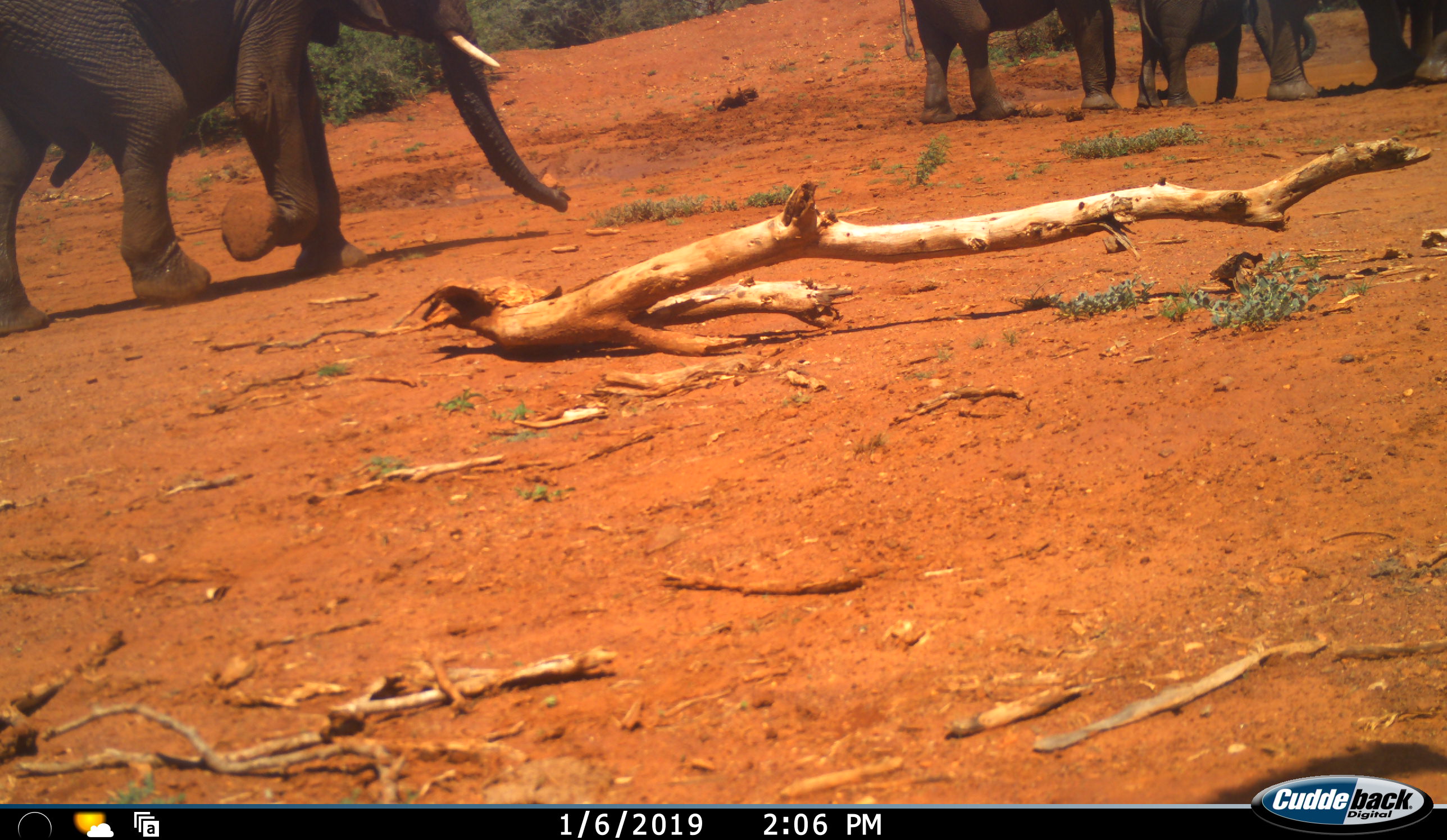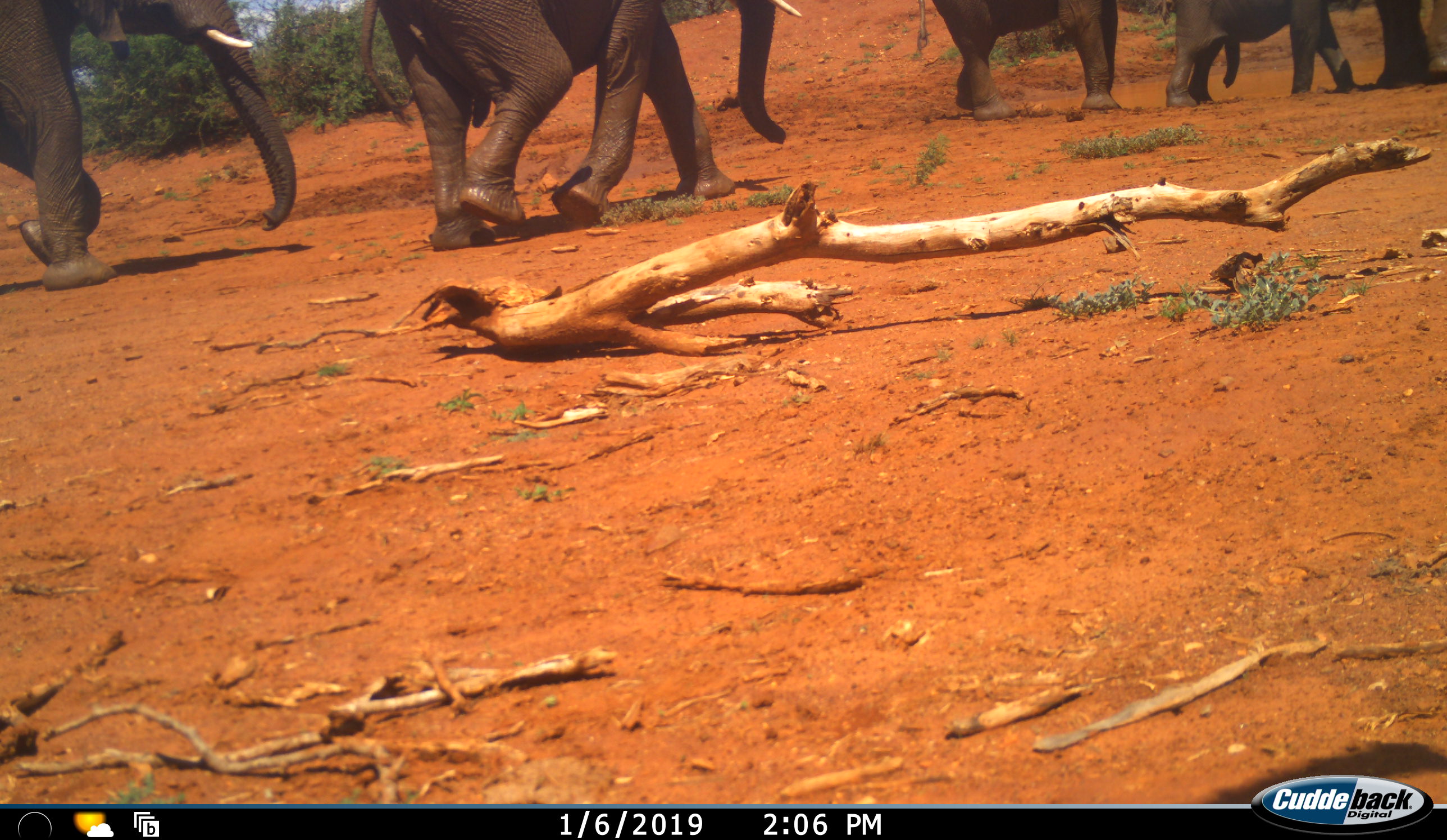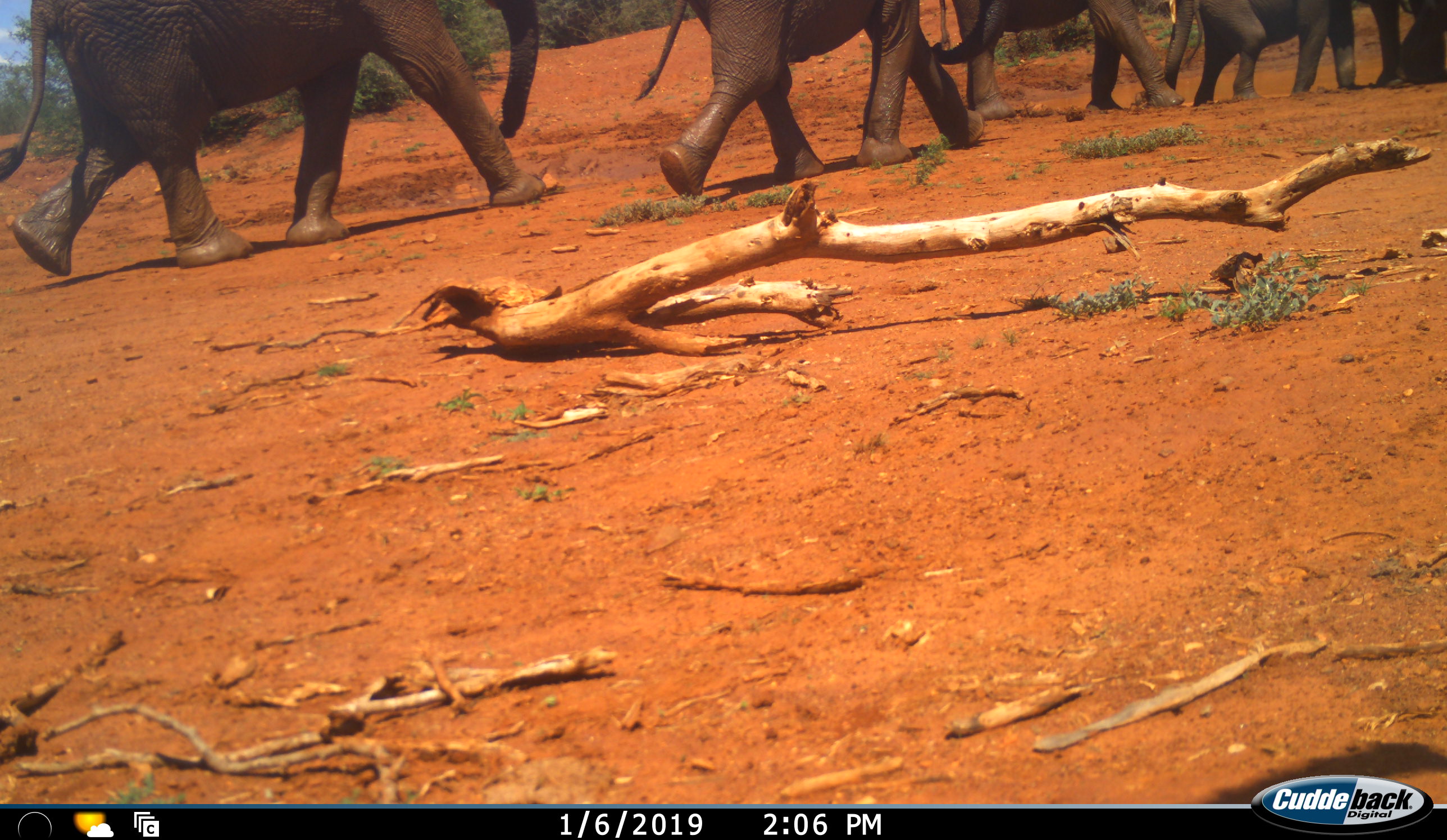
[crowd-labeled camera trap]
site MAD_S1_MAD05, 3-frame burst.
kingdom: Animalia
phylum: Chordata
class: Mammalia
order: Proboscidea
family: Elephantidae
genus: Loxodonta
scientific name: Loxodonta africana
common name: african bush elephant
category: elephant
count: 5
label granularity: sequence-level